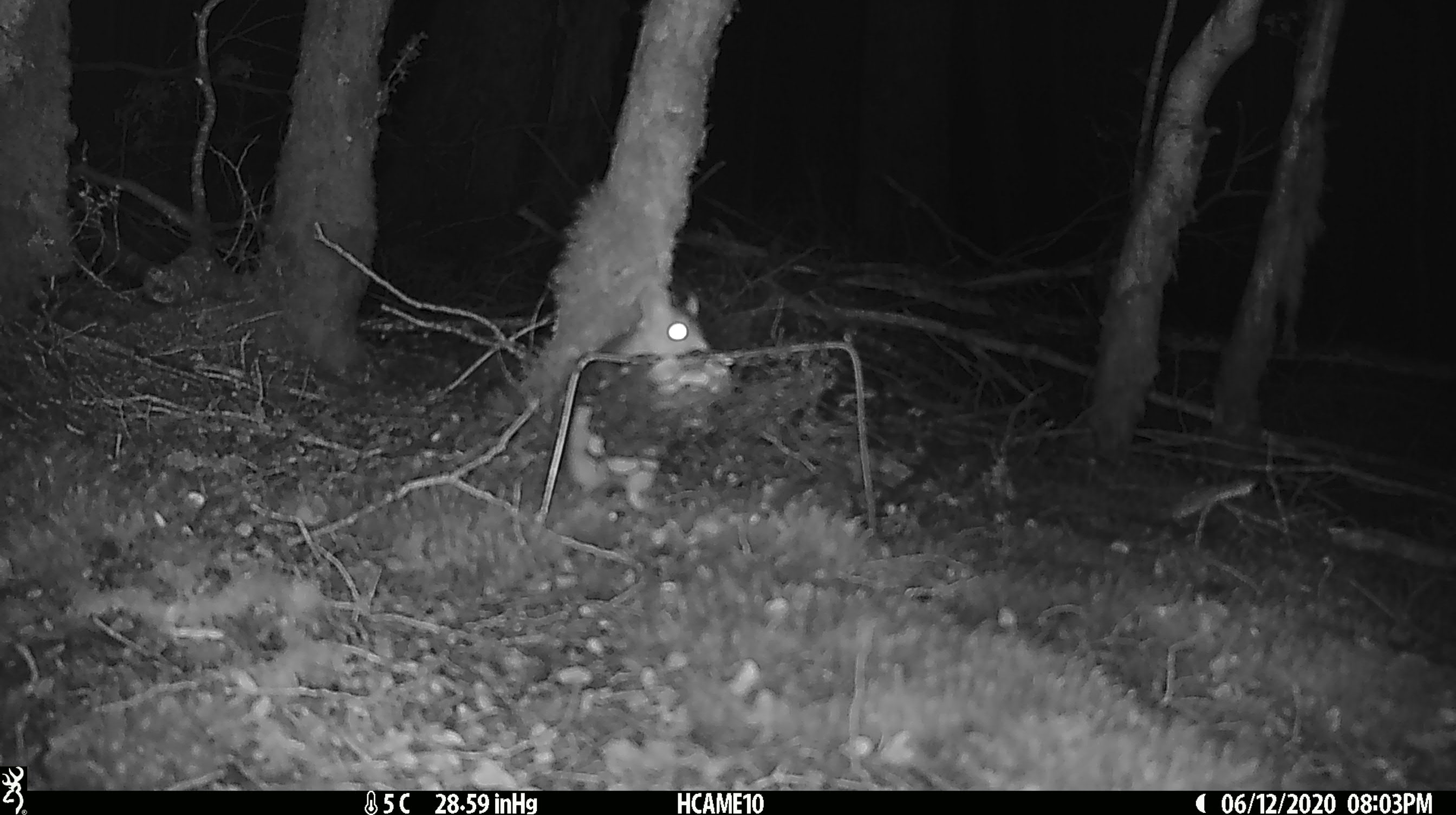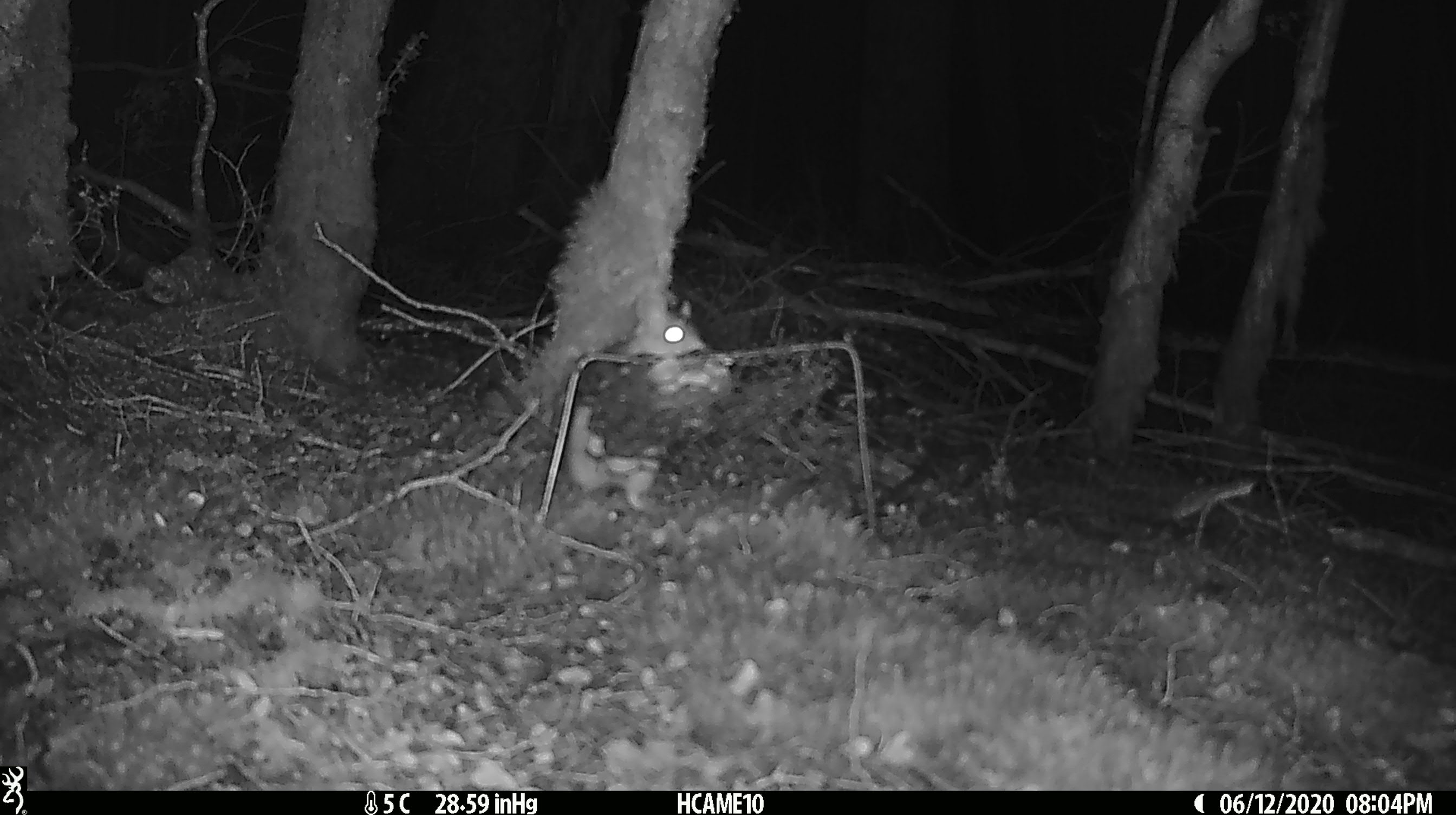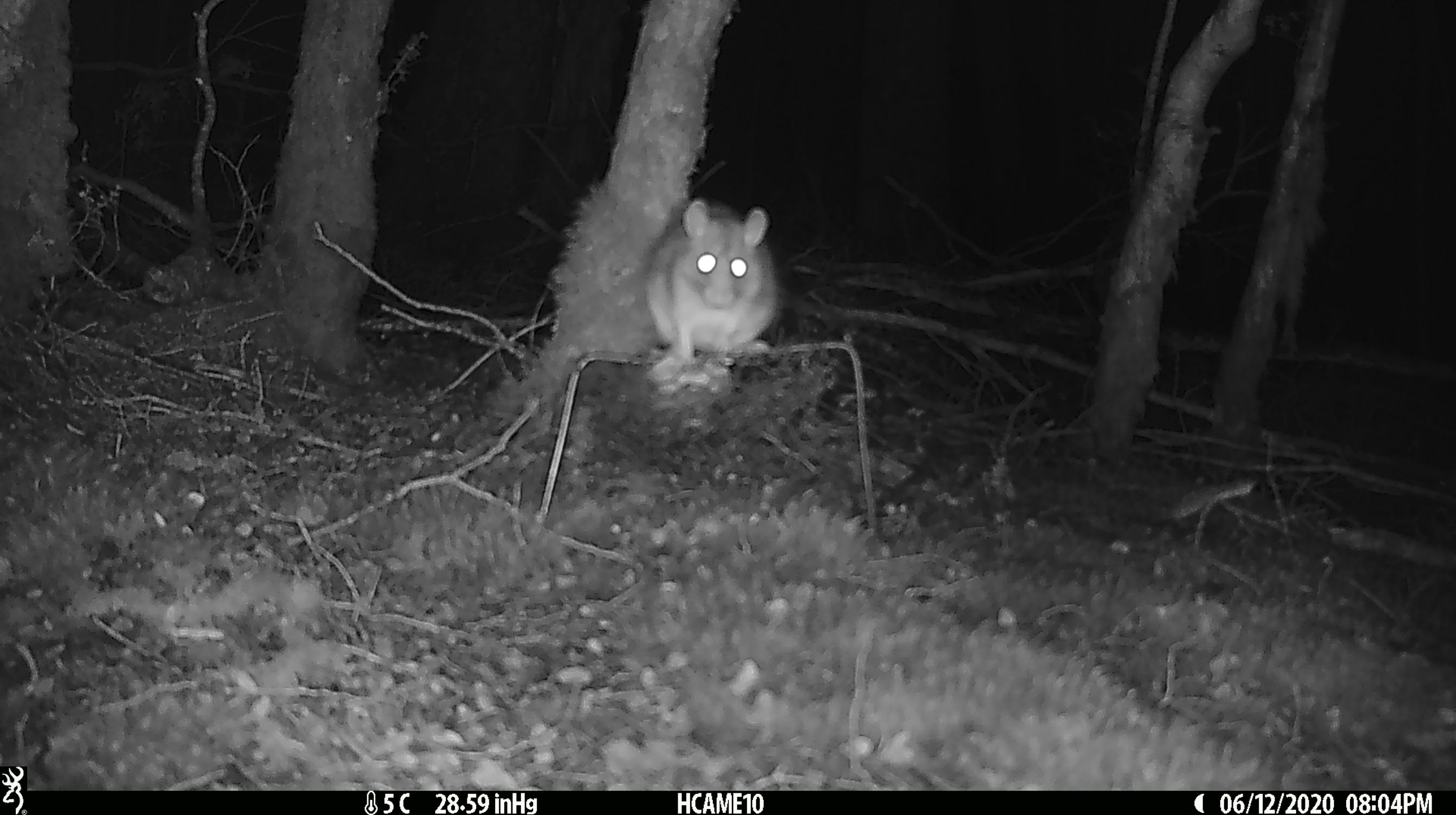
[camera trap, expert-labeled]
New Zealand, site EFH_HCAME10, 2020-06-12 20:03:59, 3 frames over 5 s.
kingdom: Animalia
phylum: Chordata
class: Mammalia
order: Rodentia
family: Muridae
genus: Rattus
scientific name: Rattus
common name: rat